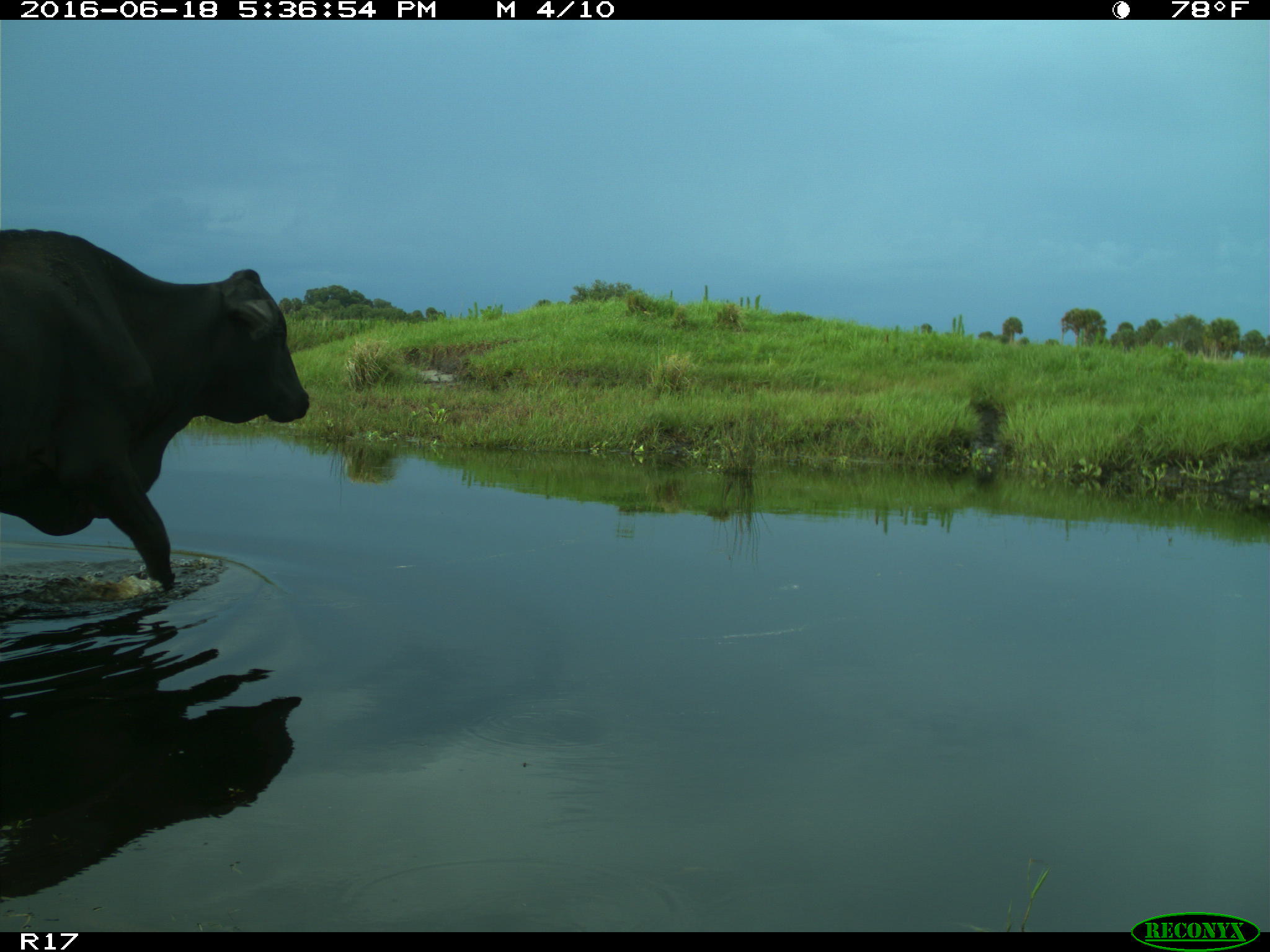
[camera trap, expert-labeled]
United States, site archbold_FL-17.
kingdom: Animalia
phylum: Chordata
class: Mammalia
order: Artiodactyla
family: Bovidae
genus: Bos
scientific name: Bos taurus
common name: domestic cow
Bos taurus (domestic cow).